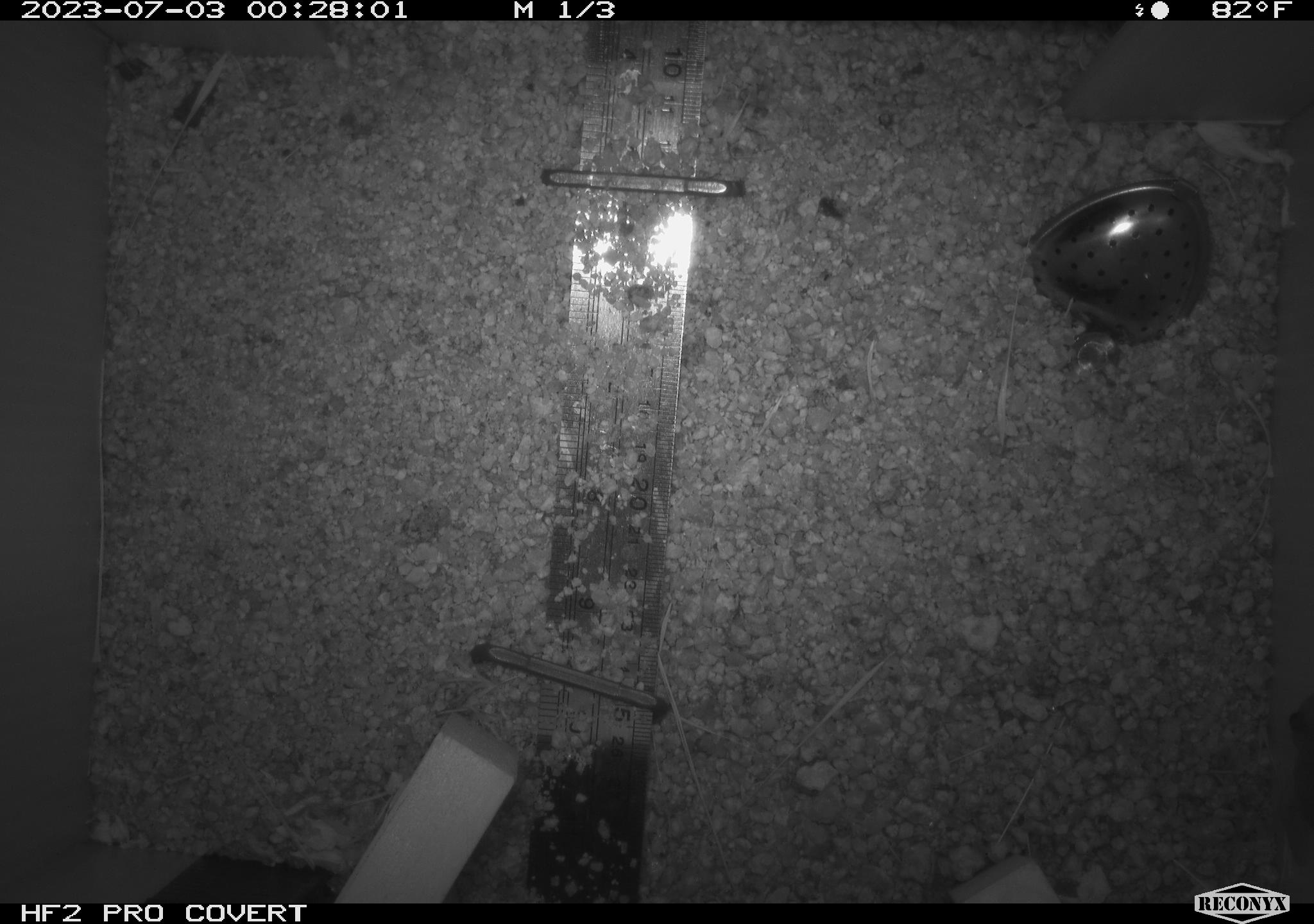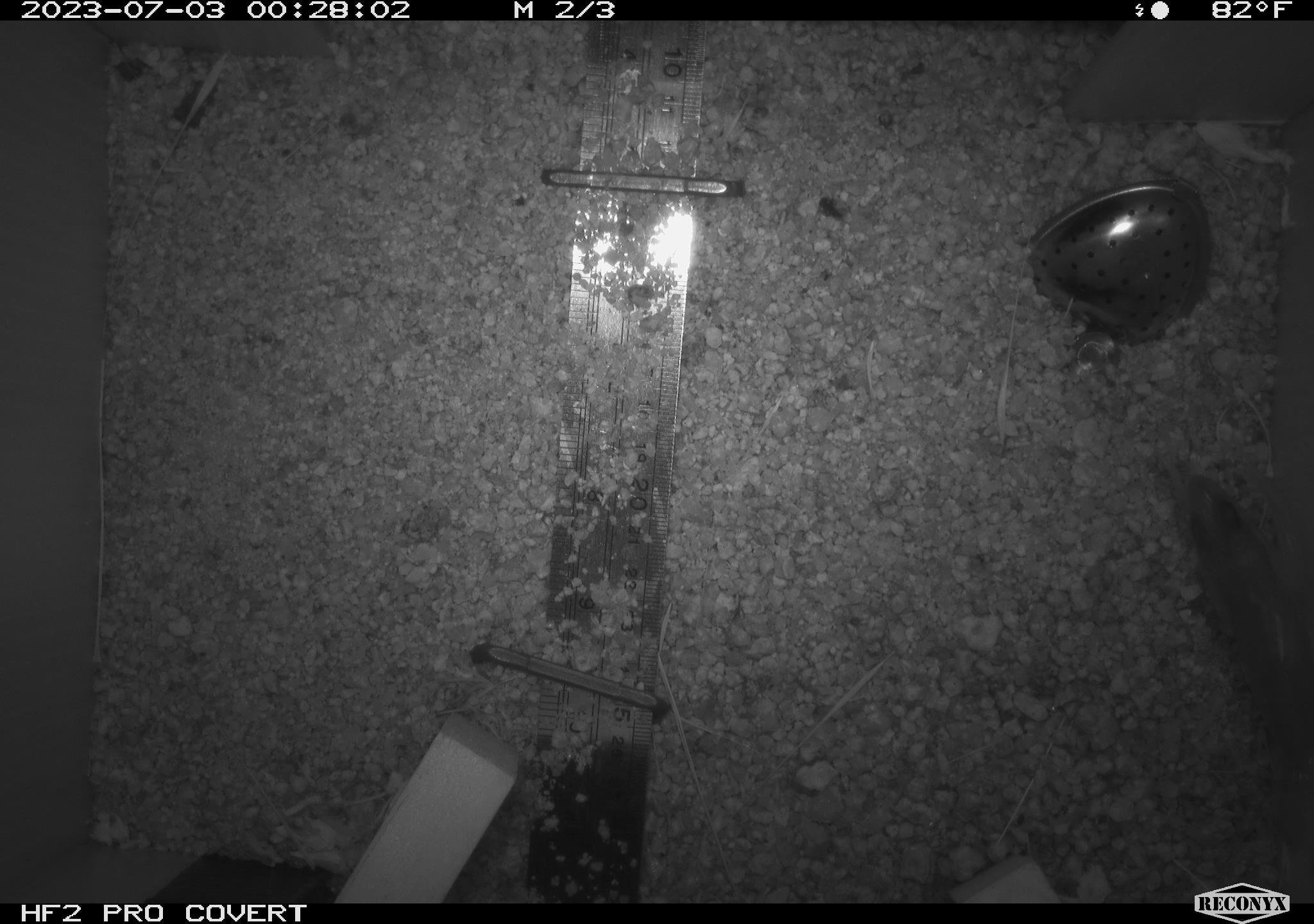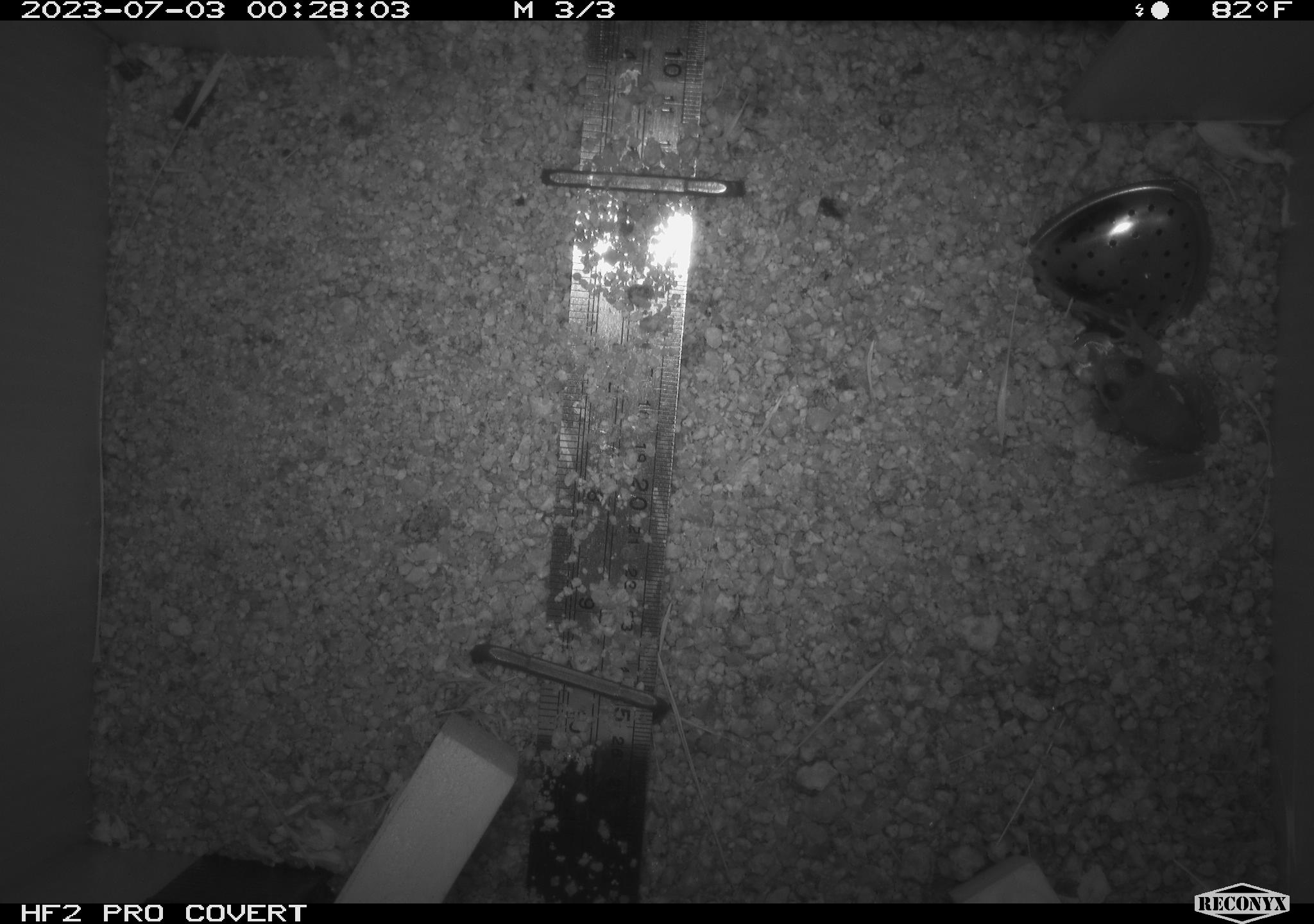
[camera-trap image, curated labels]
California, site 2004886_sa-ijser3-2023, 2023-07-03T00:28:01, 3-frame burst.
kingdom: Animalia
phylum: Chordata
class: Amphibia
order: Anura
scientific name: Anura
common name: frogs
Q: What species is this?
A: Frogs (Anura).